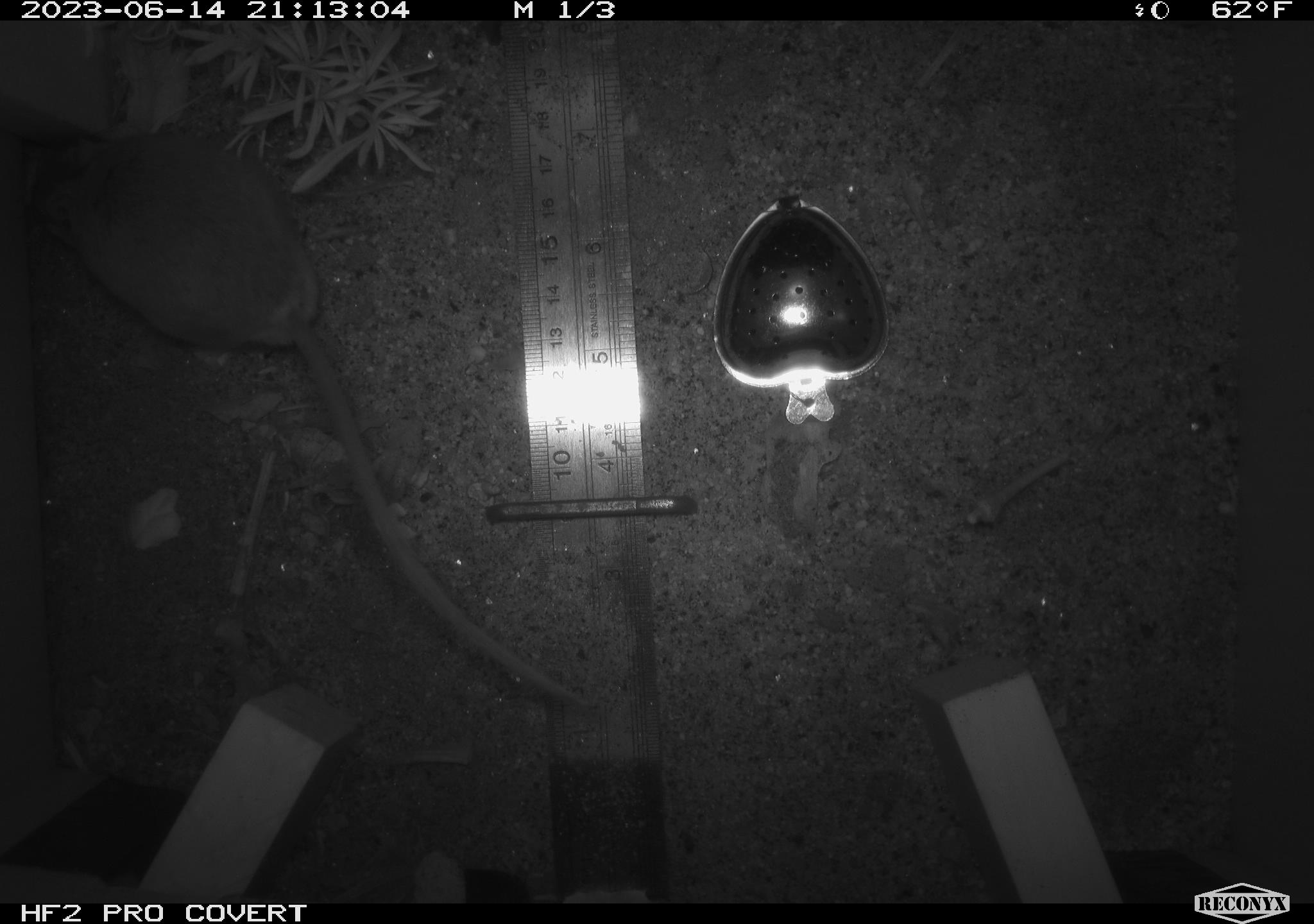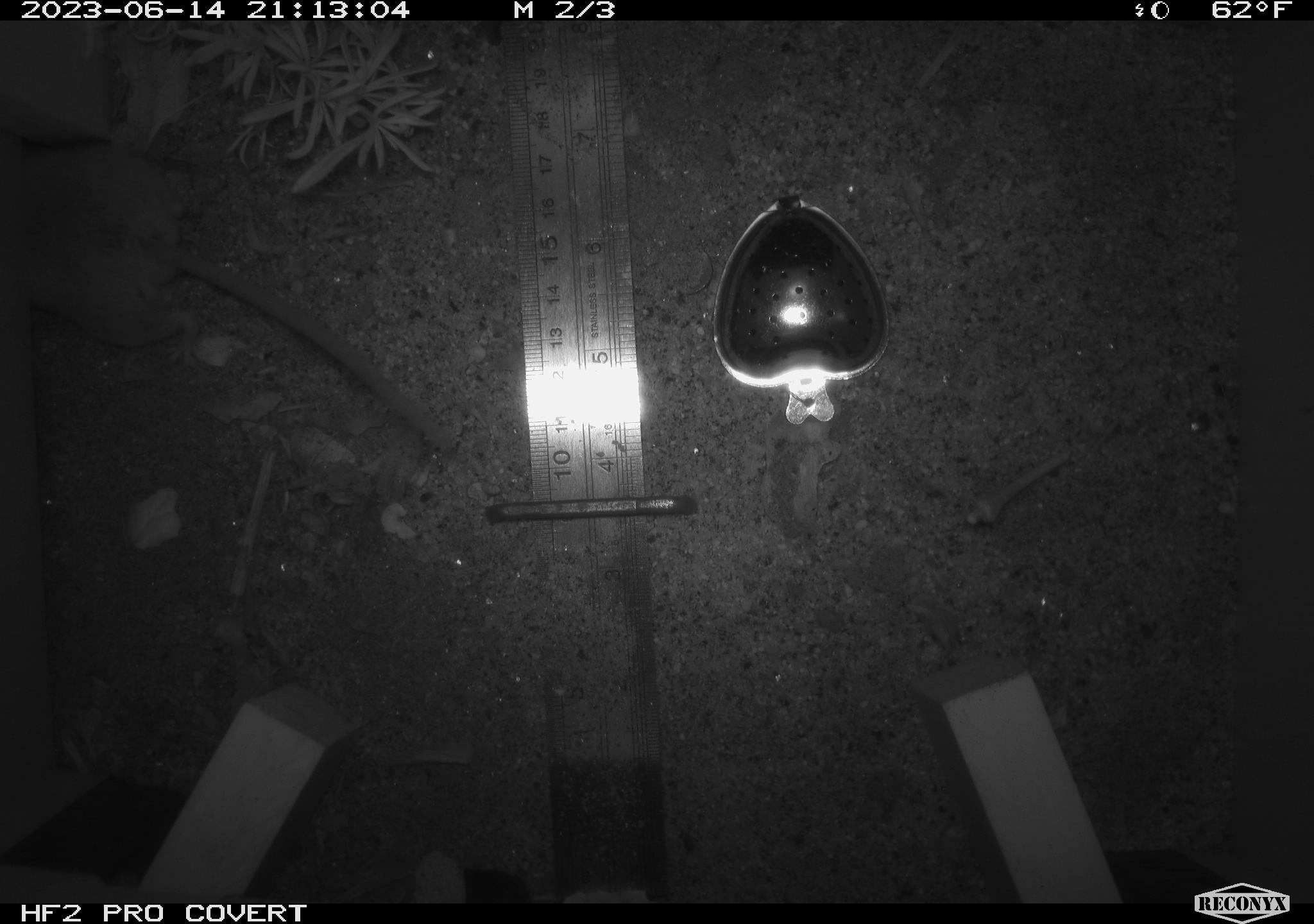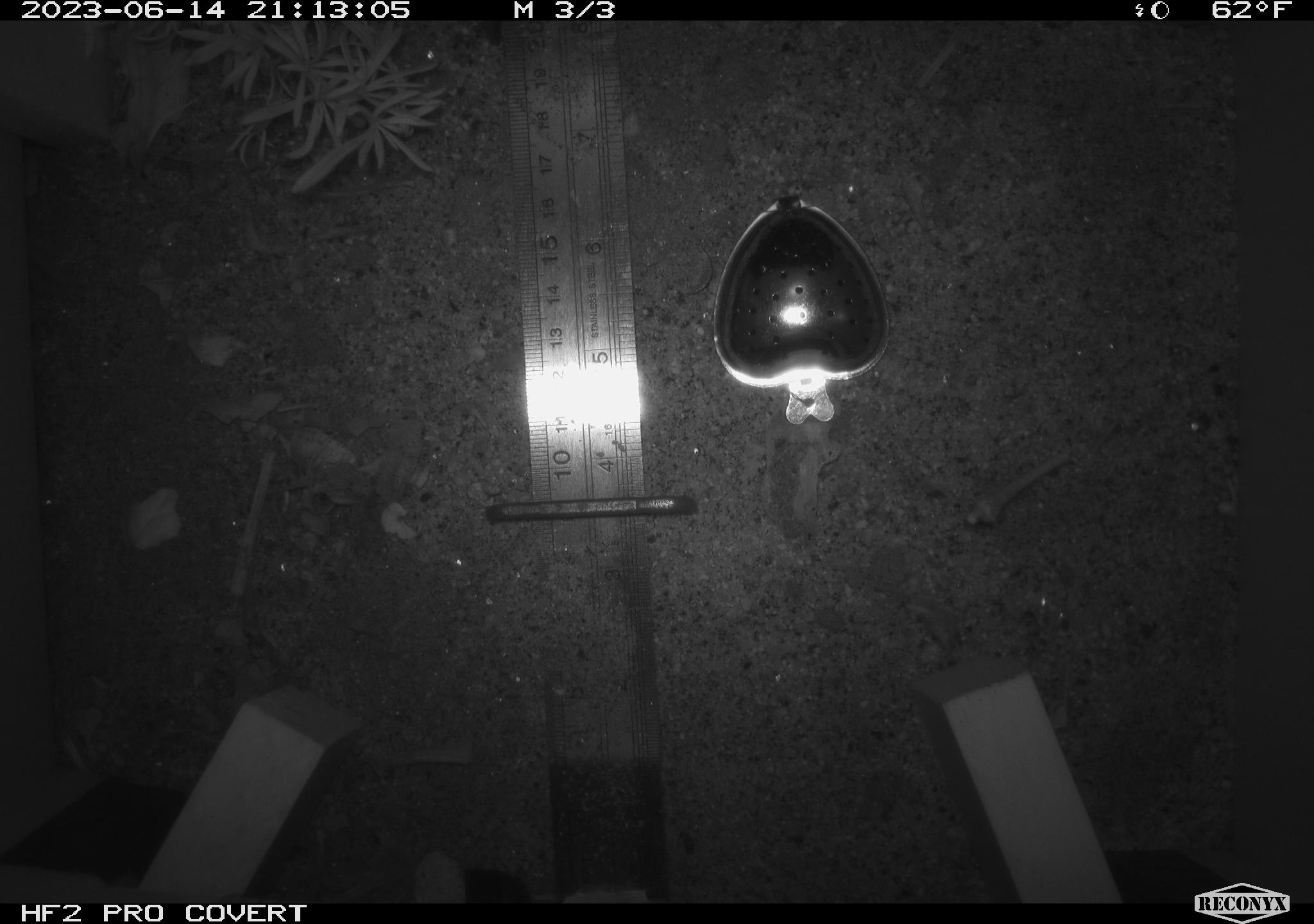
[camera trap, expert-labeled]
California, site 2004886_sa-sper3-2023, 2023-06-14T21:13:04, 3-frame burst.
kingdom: Animalia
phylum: Chordata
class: Mammalia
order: Rodentia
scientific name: Rodentia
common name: mouse species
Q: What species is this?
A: Mouse species (Rodentia).